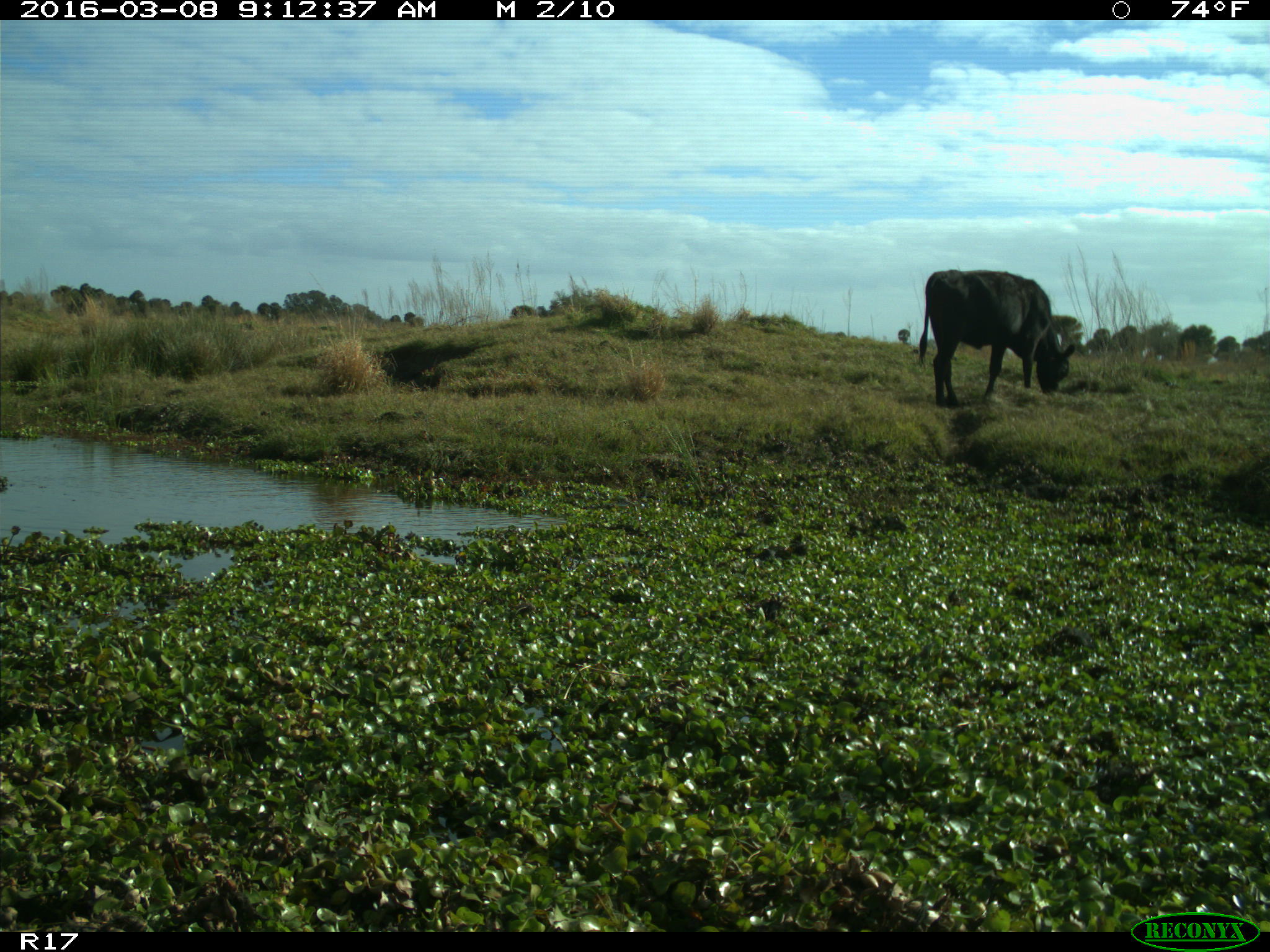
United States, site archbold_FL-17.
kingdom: Animalia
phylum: Chordata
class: Mammalia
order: Artiodactyla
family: Bovidae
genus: Bos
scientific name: Bos taurus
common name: domestic cow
Bos taurus (domestic cow).